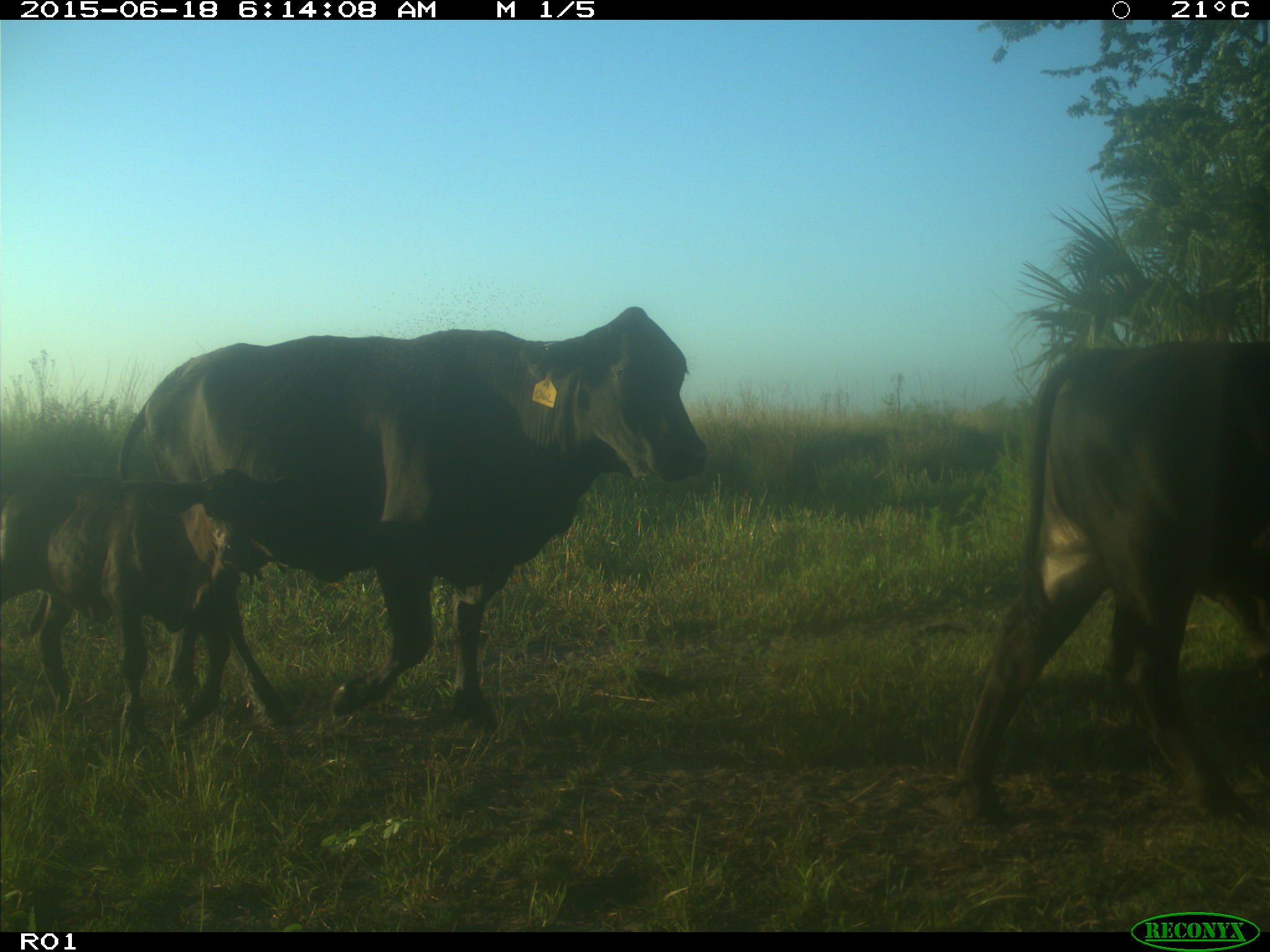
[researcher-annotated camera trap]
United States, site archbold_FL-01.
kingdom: Animalia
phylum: Chordata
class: Mammalia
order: Artiodactyla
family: Bovidae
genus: Bos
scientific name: Bos taurus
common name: domestic cow